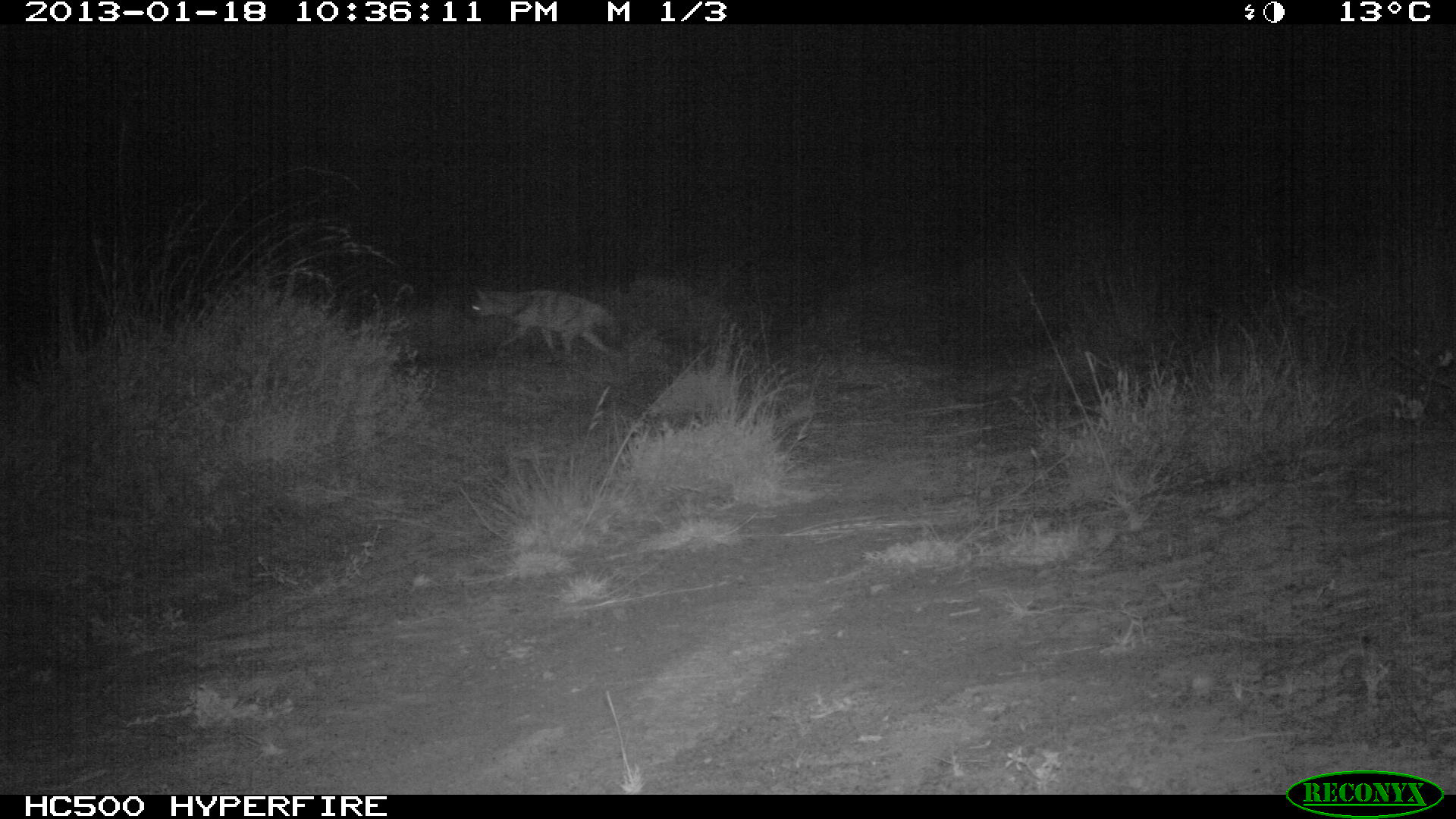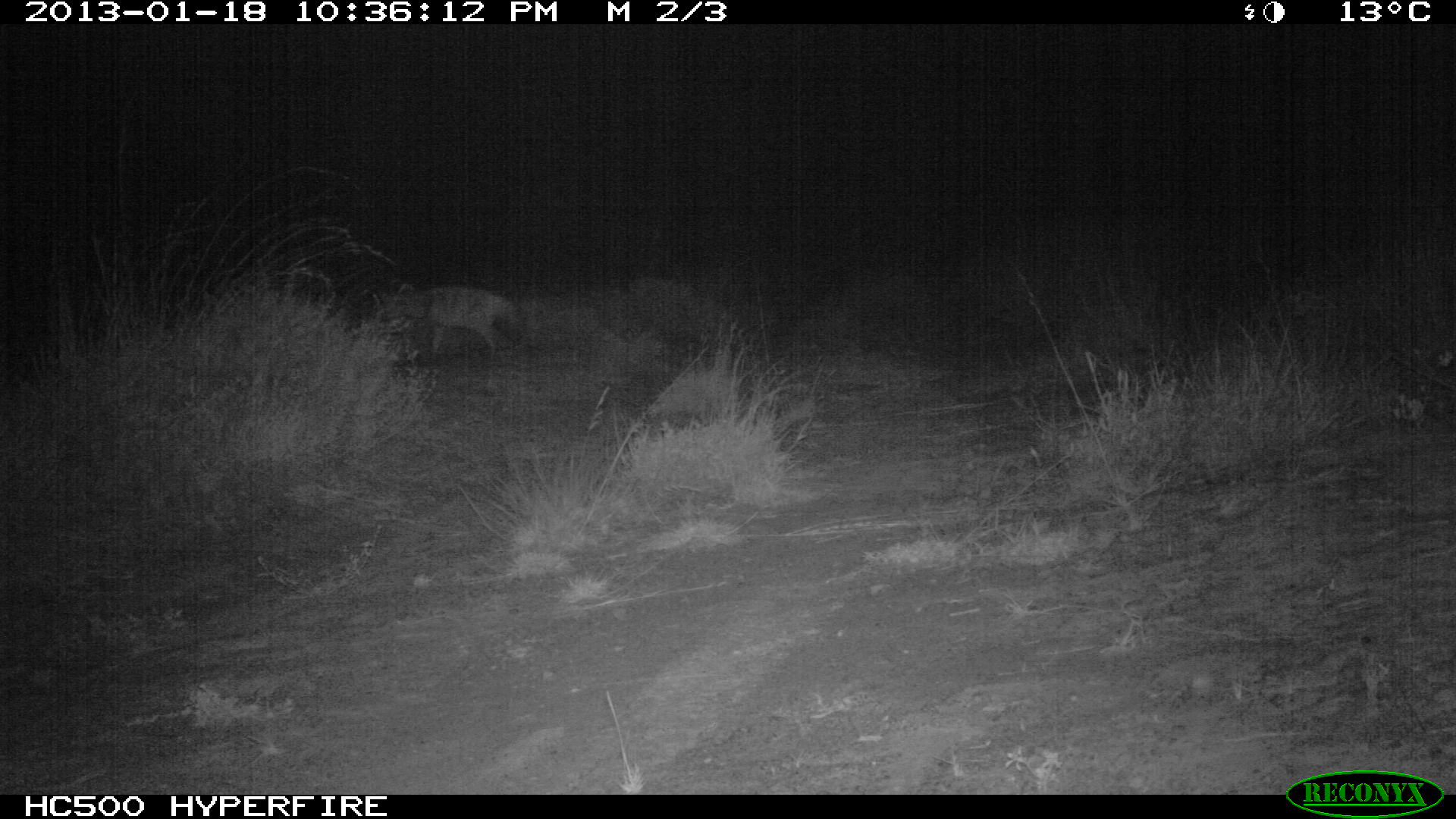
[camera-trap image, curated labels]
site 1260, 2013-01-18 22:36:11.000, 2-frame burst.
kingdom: Animalia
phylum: Chordata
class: Mammalia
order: Carnivora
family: Hyaenidae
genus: Hyaena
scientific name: Hyaena hyaena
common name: striped hyena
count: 1